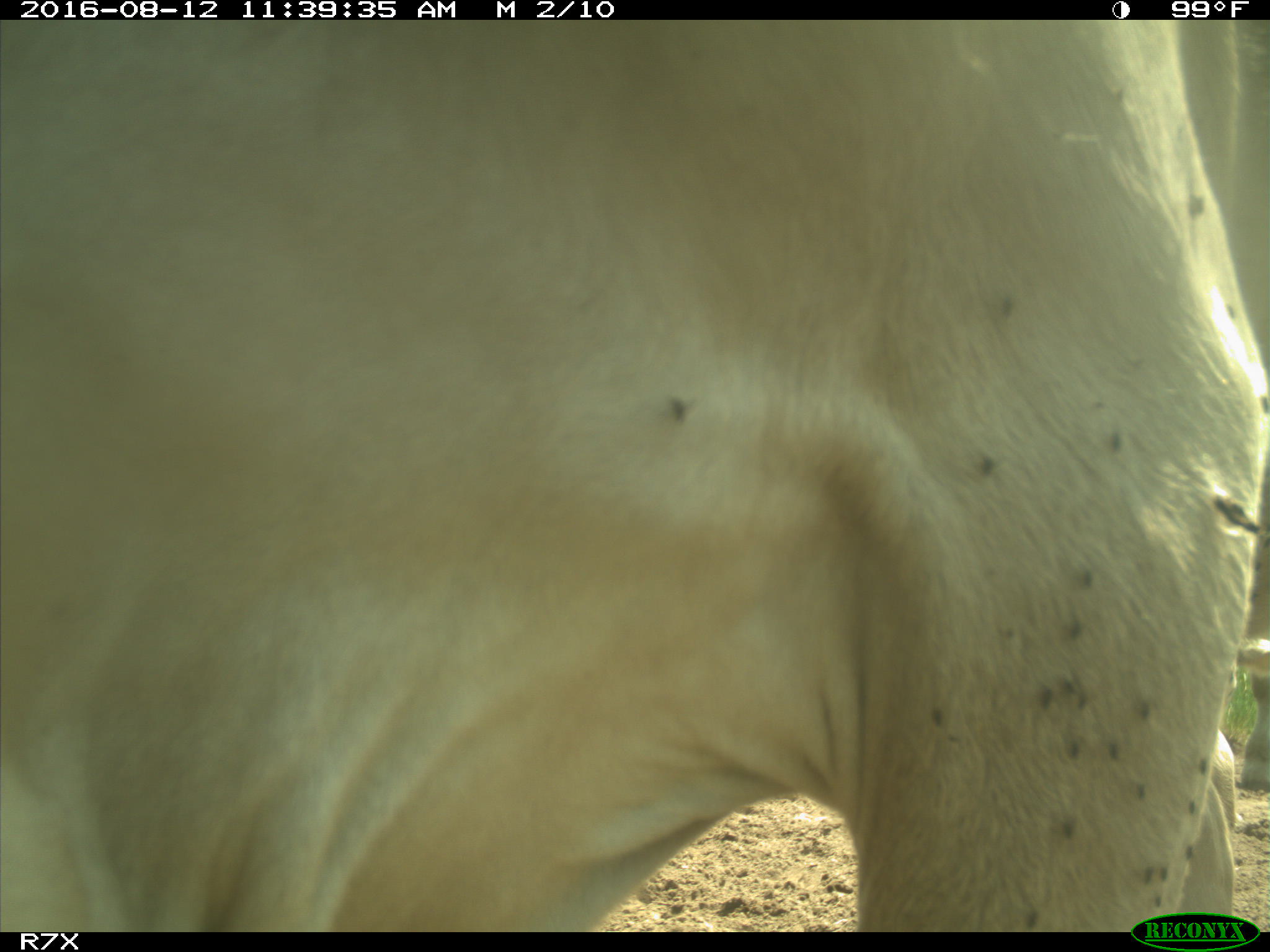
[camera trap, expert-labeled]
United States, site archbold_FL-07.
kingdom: Animalia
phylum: Chordata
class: Mammalia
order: Artiodactyla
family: Bovidae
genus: Bos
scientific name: Bos taurus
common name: domestic cow